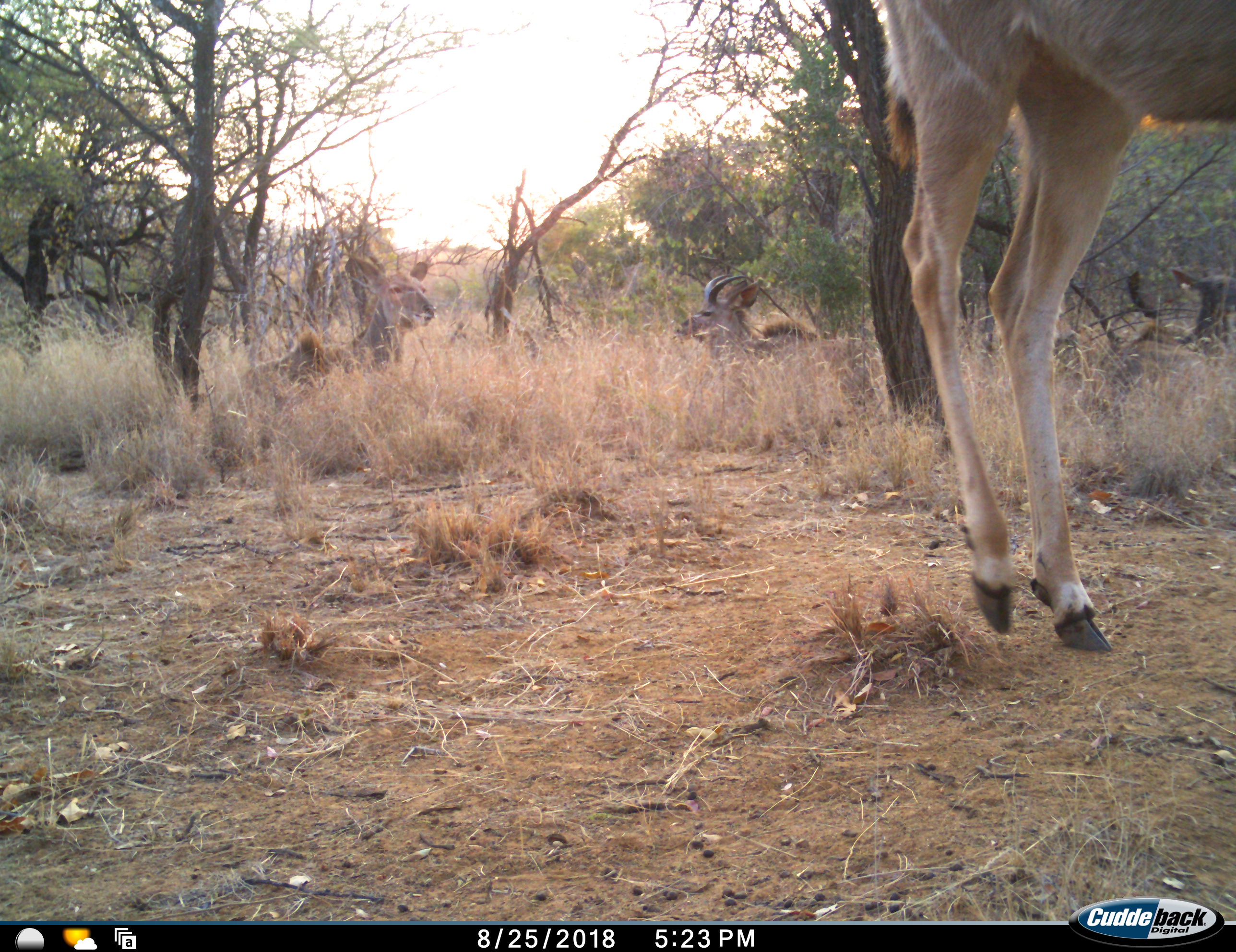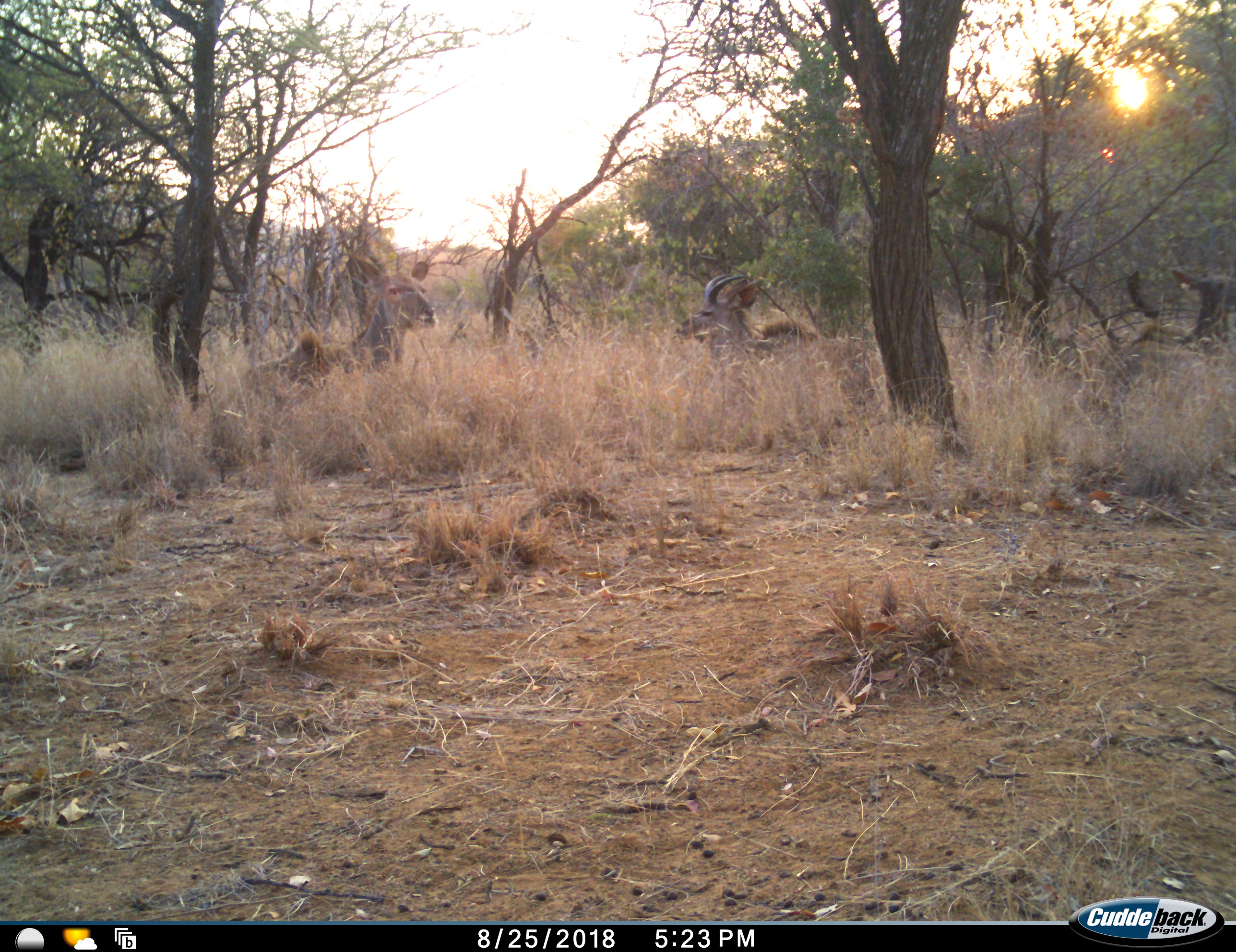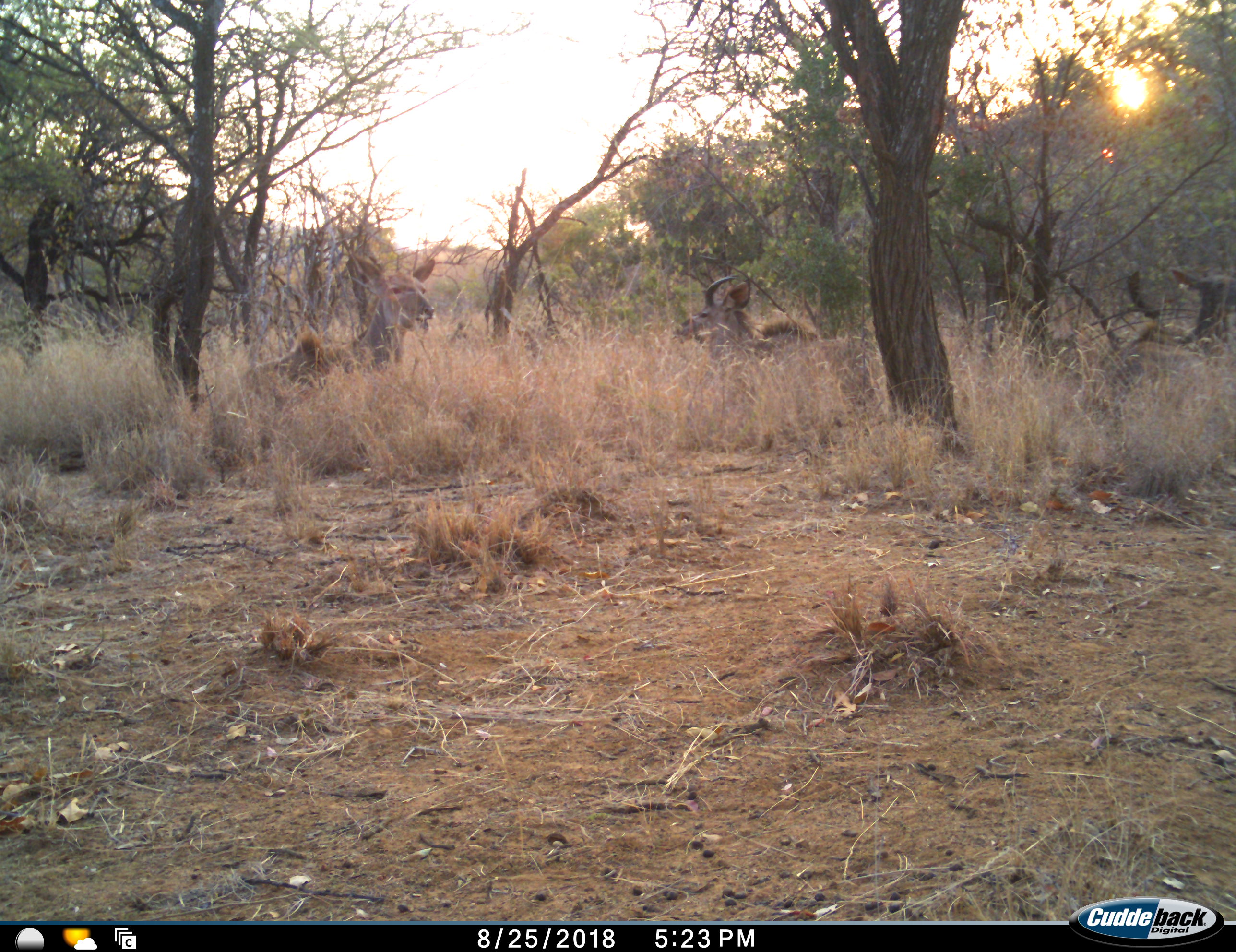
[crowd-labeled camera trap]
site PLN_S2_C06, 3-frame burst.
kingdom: Animalia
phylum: Chordata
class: Mammalia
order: Artiodactyla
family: Bovidae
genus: Tragelaphus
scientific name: Tragelaphus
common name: kudu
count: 4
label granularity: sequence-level